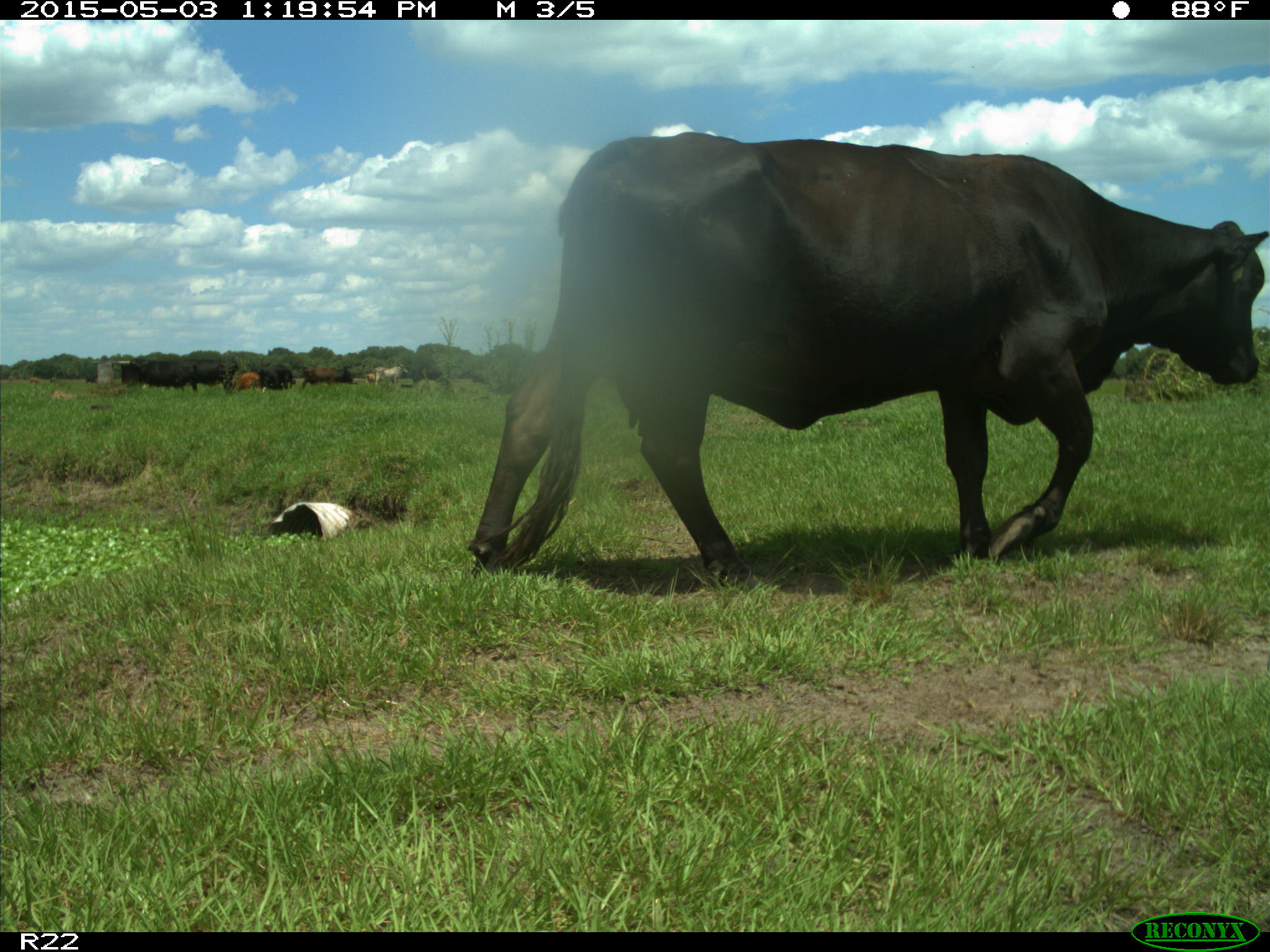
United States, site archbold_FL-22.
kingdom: Animalia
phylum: Chordata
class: Mammalia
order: Artiodactyla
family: Bovidae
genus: Bos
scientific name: Bos taurus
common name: domestic cow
Bos taurus (domestic cow).